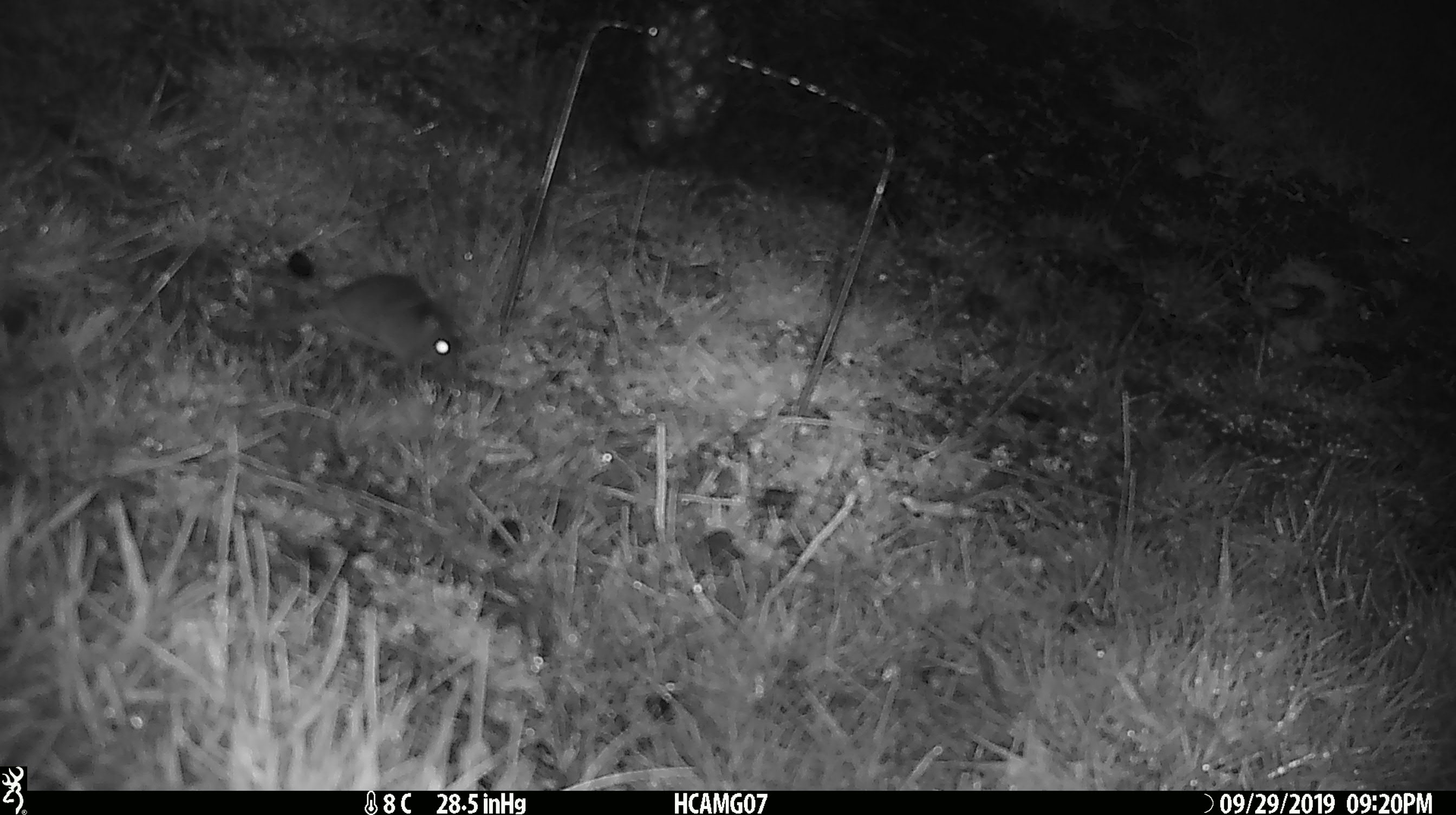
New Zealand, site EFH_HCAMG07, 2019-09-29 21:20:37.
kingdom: Animalia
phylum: Chordata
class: Mammalia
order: Rodentia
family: Muridae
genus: Mus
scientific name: Mus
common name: mouse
Mouse (Mus).